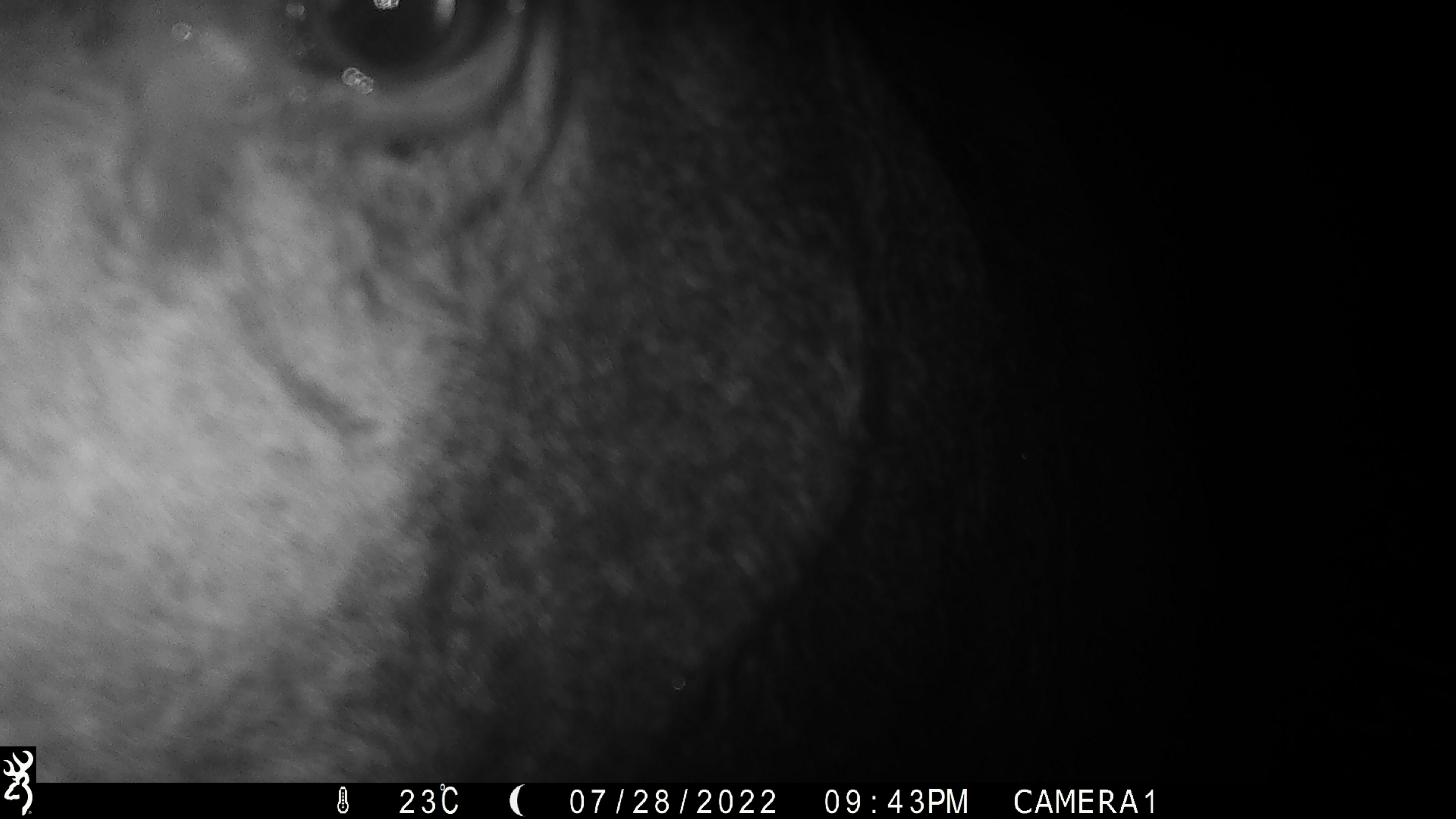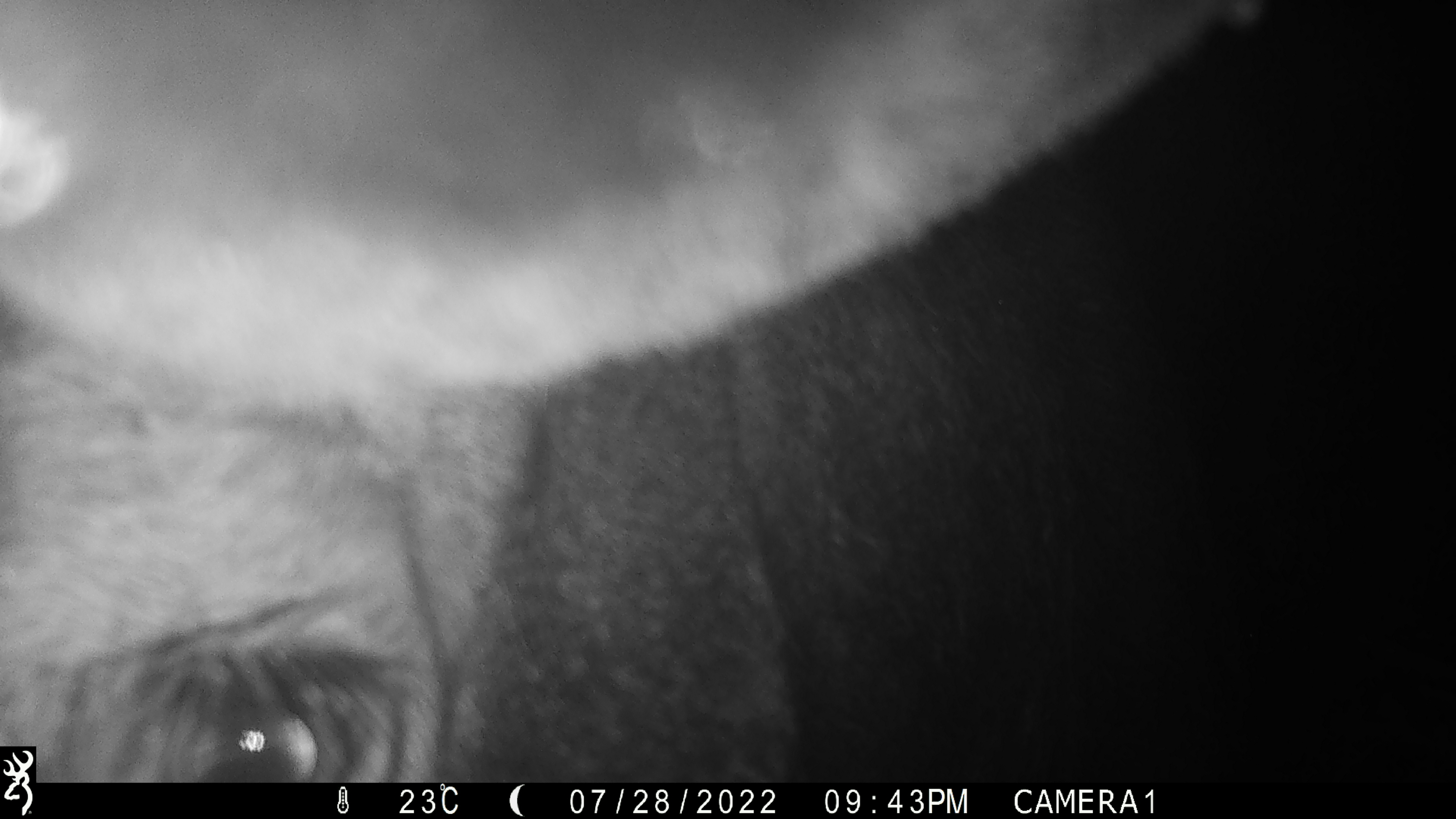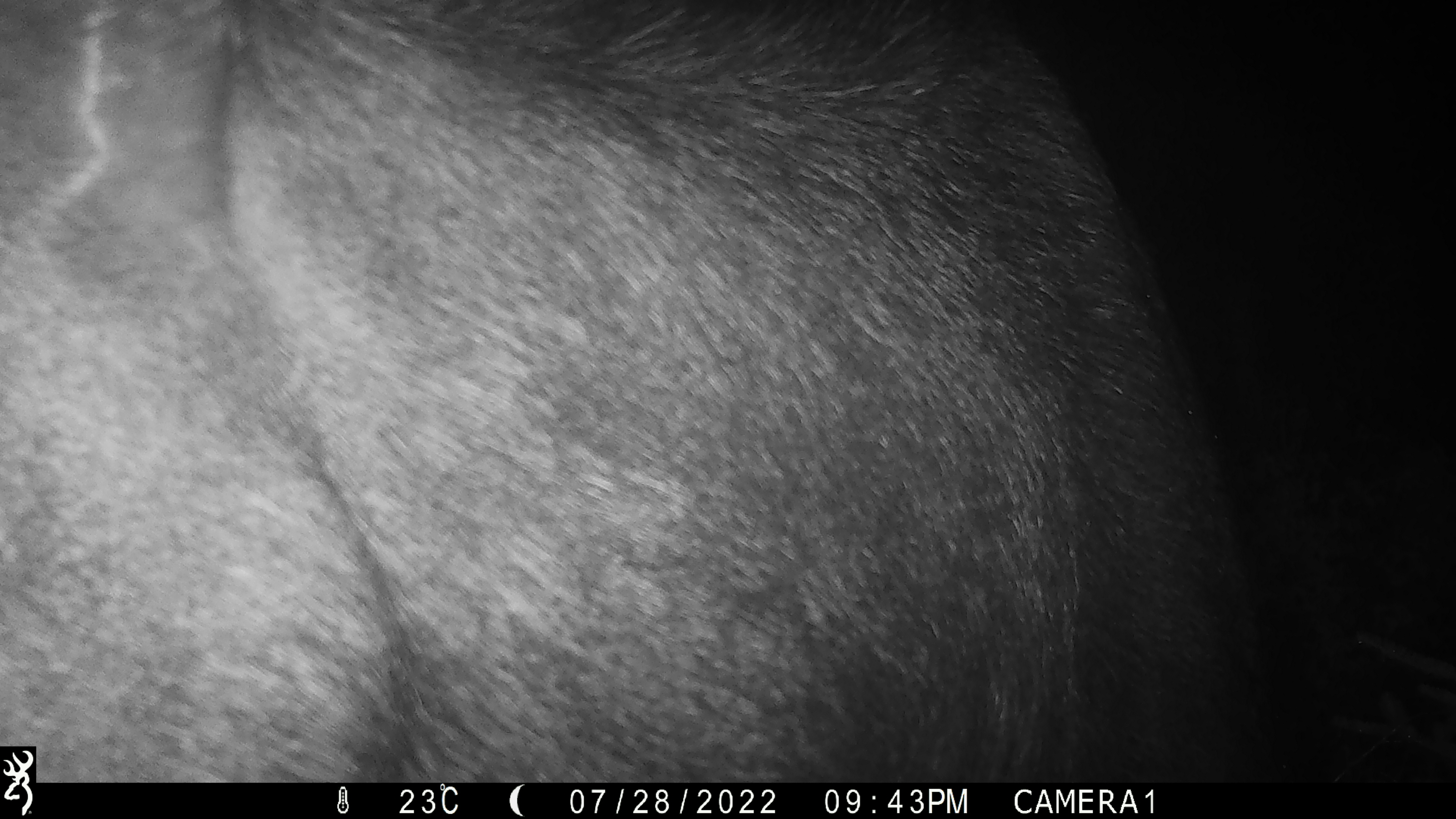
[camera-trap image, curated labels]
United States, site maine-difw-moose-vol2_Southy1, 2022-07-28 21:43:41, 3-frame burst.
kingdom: Animalia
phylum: Chordata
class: Mammalia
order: Artiodactyla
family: Cervidae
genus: Alces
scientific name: Alces alces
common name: moose